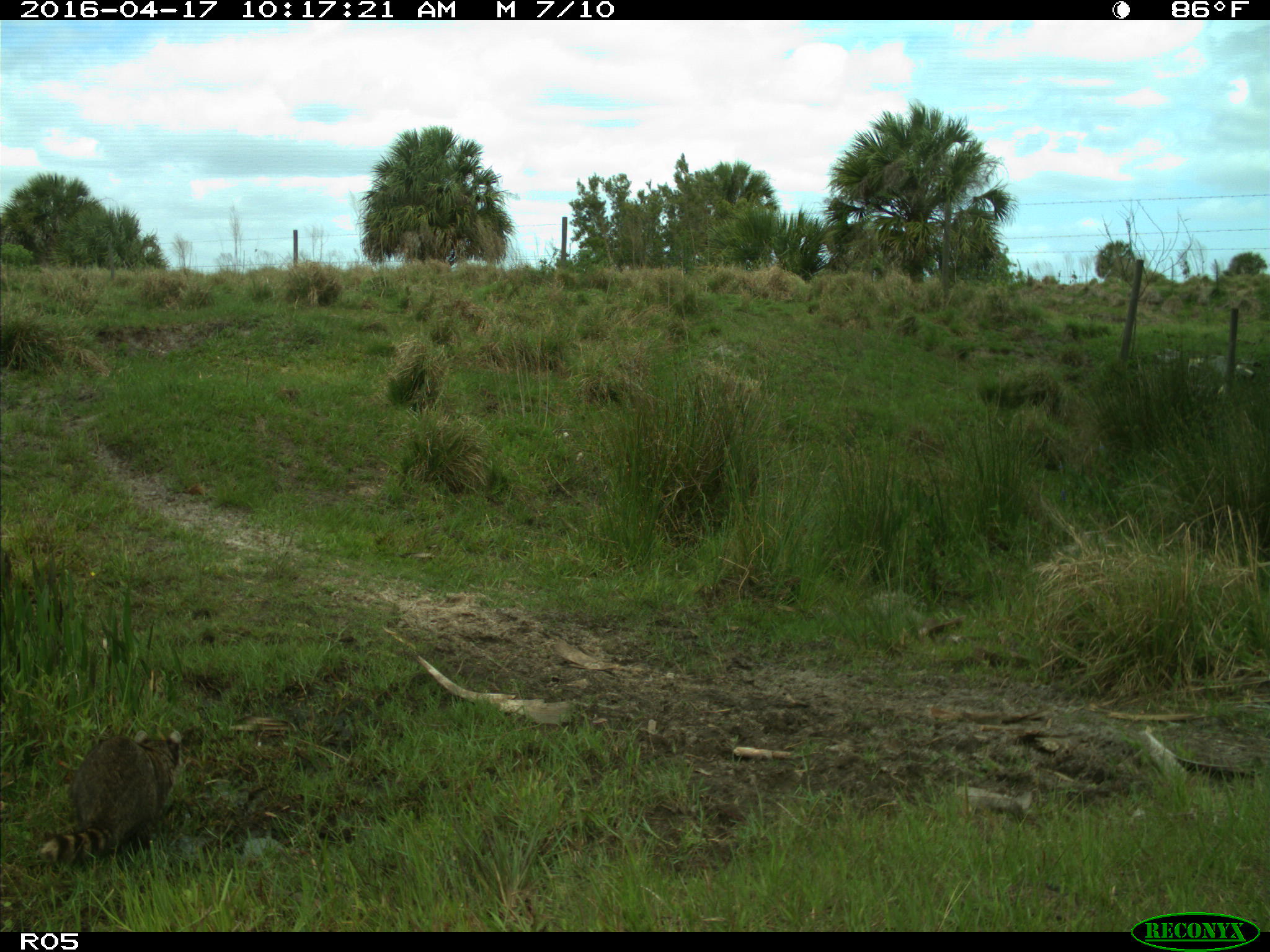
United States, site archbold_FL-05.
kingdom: Animalia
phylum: Chordata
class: Mammalia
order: Carnivora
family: Procyonidae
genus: Procyon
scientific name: Procyon lotor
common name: common raccoon